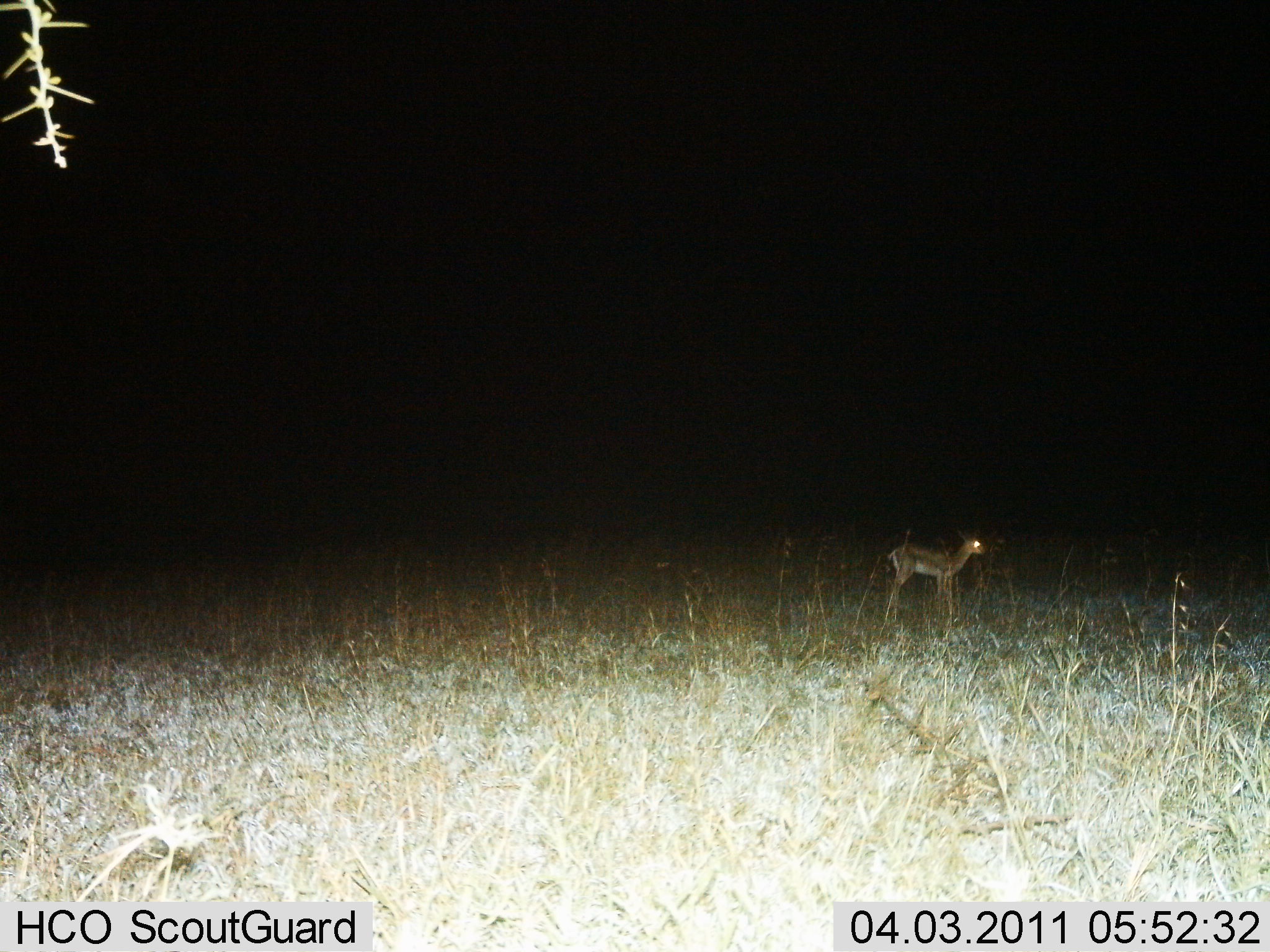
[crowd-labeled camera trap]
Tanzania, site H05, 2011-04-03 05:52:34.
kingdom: Animalia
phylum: Chordata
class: Mammalia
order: Artiodactyla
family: Bovidae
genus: Madoqua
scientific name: Madoqua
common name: dikdik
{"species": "dikdik (Madoqua)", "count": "1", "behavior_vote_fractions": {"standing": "90%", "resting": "0%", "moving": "10%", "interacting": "0%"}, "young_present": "10%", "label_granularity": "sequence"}